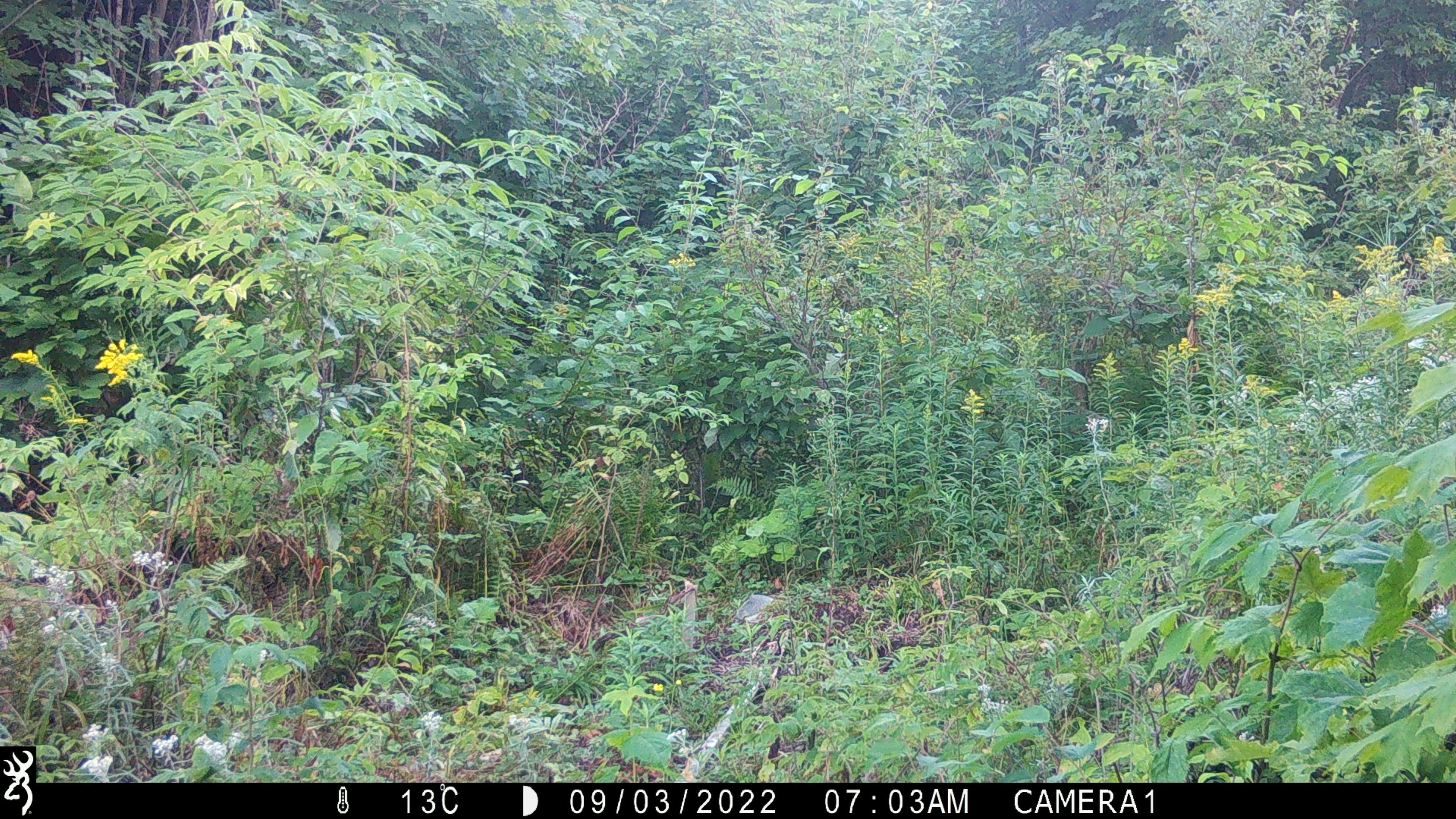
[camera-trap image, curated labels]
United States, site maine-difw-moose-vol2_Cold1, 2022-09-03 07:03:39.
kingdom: Animalia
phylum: Chordata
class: Mammalia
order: Artiodactyla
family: Cervidae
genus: Odocoileus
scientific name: Odocoileus virginianus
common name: white-tailed deer